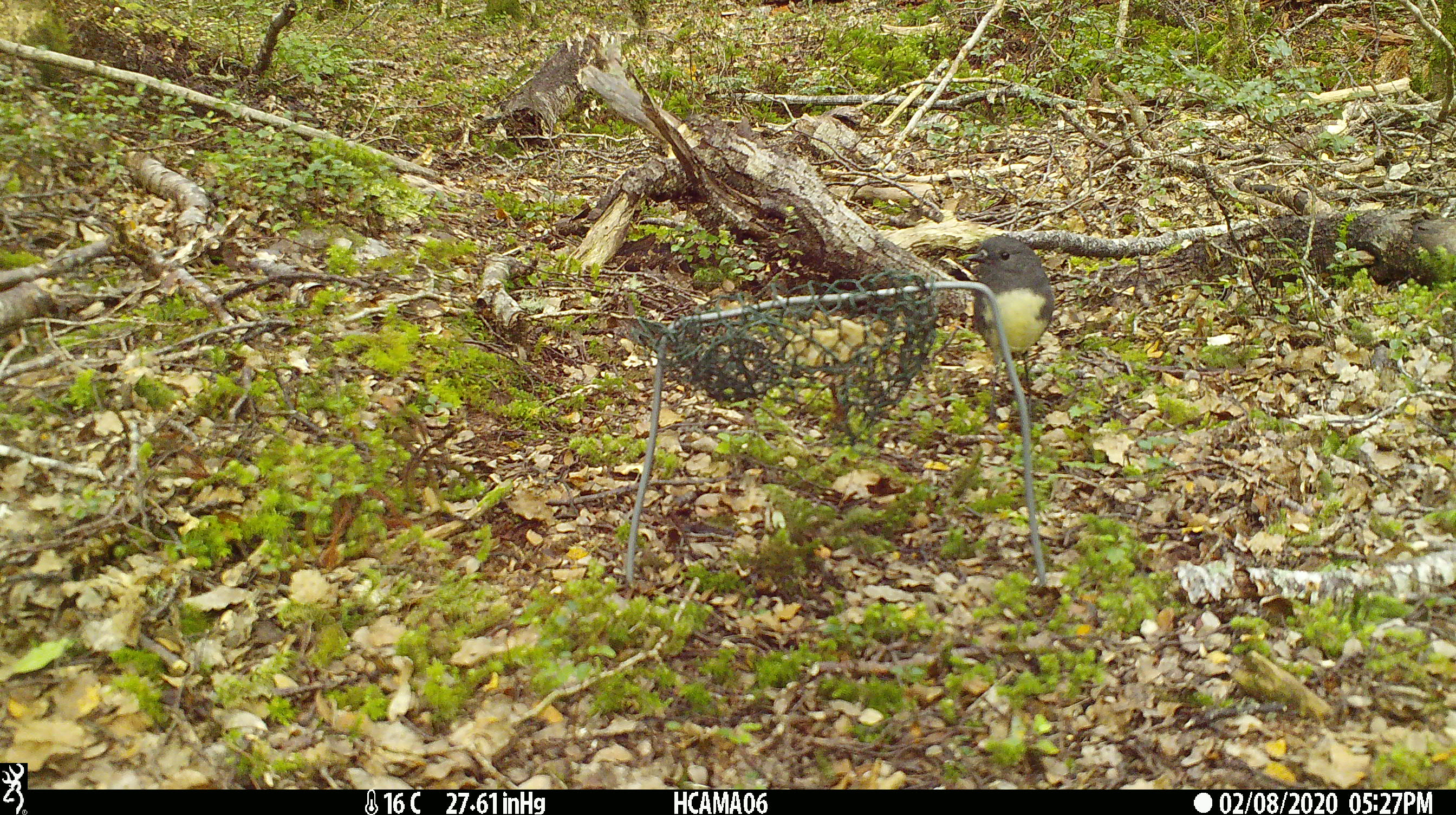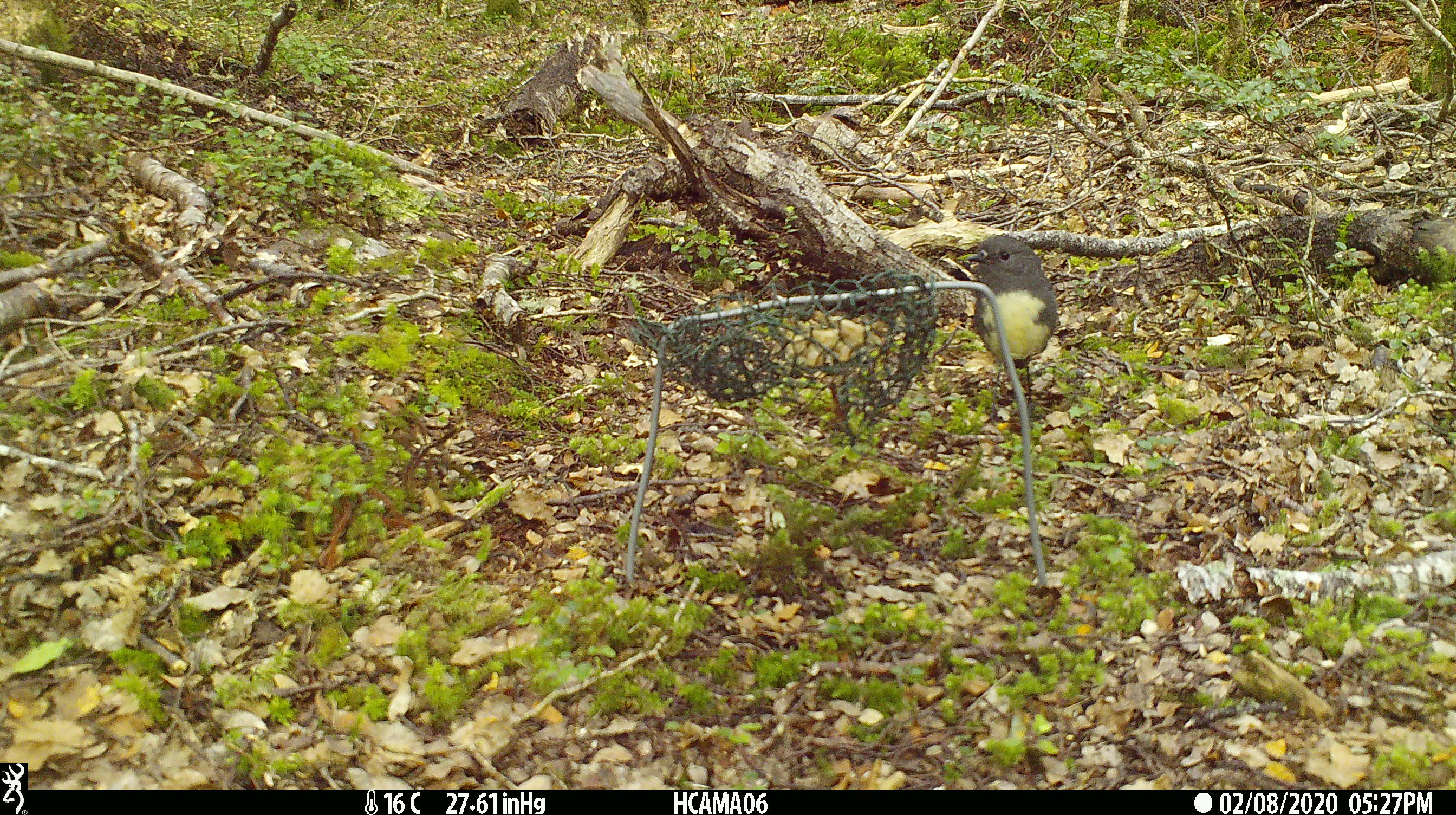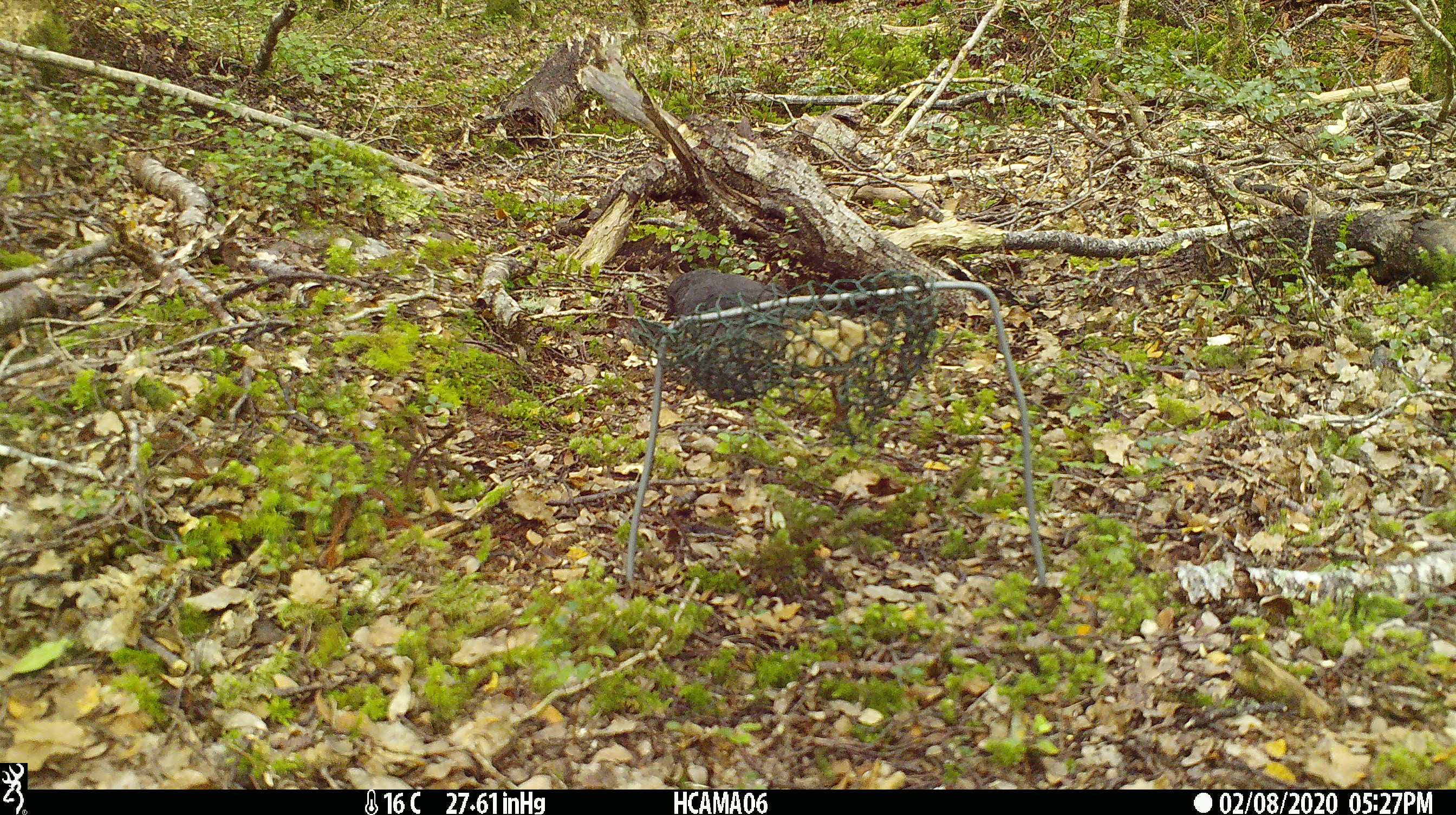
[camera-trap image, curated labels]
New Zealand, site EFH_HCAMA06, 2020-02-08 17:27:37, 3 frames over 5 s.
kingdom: Animalia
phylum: Chordata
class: Aves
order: Passeriformes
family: Petroicidae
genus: Petroica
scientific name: Petroica australis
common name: new zealand robin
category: robin